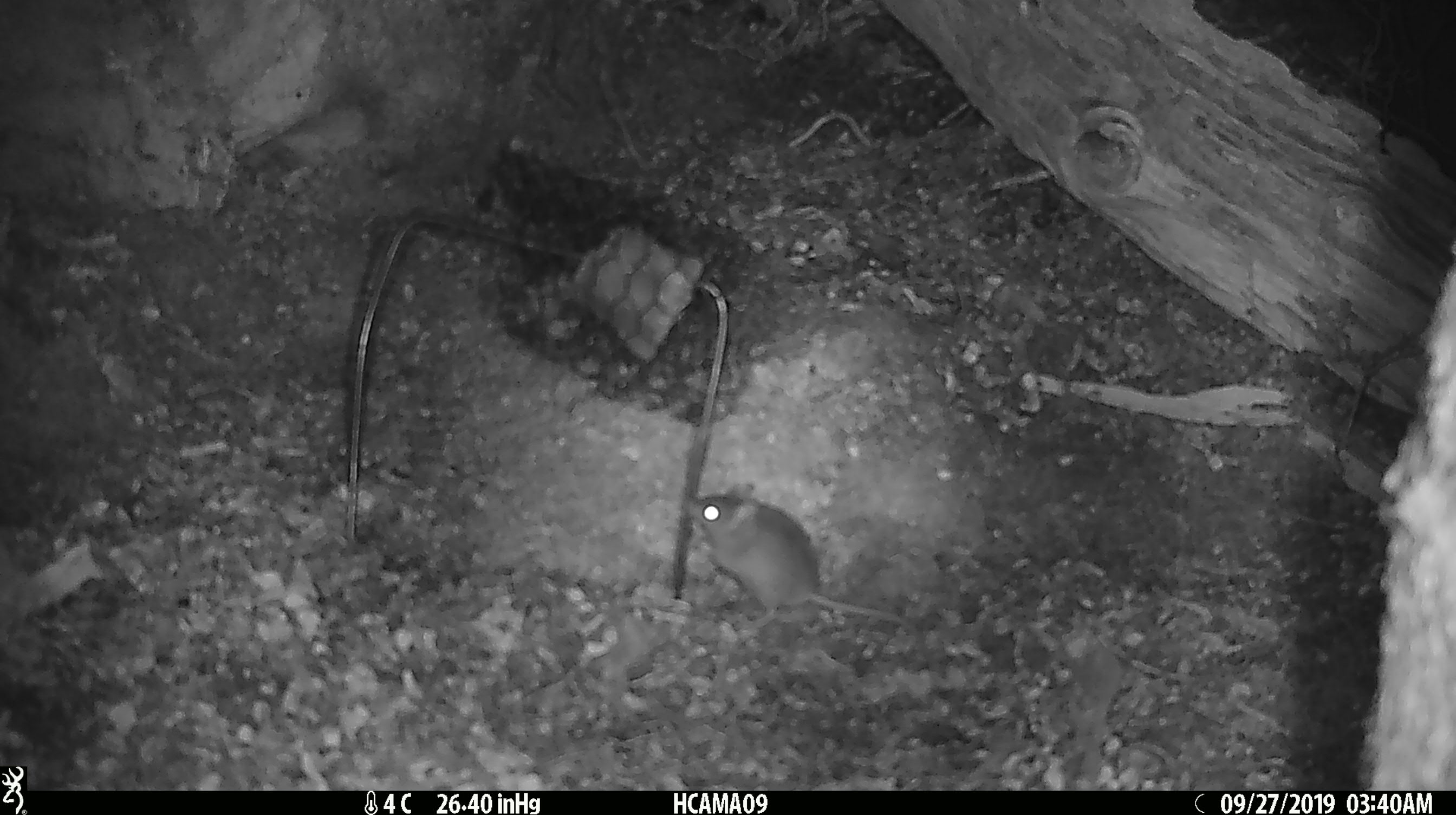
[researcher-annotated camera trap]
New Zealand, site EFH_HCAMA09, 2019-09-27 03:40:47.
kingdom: Animalia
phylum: Chordata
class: Mammalia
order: Rodentia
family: Muridae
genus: Mus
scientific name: Mus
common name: mouse